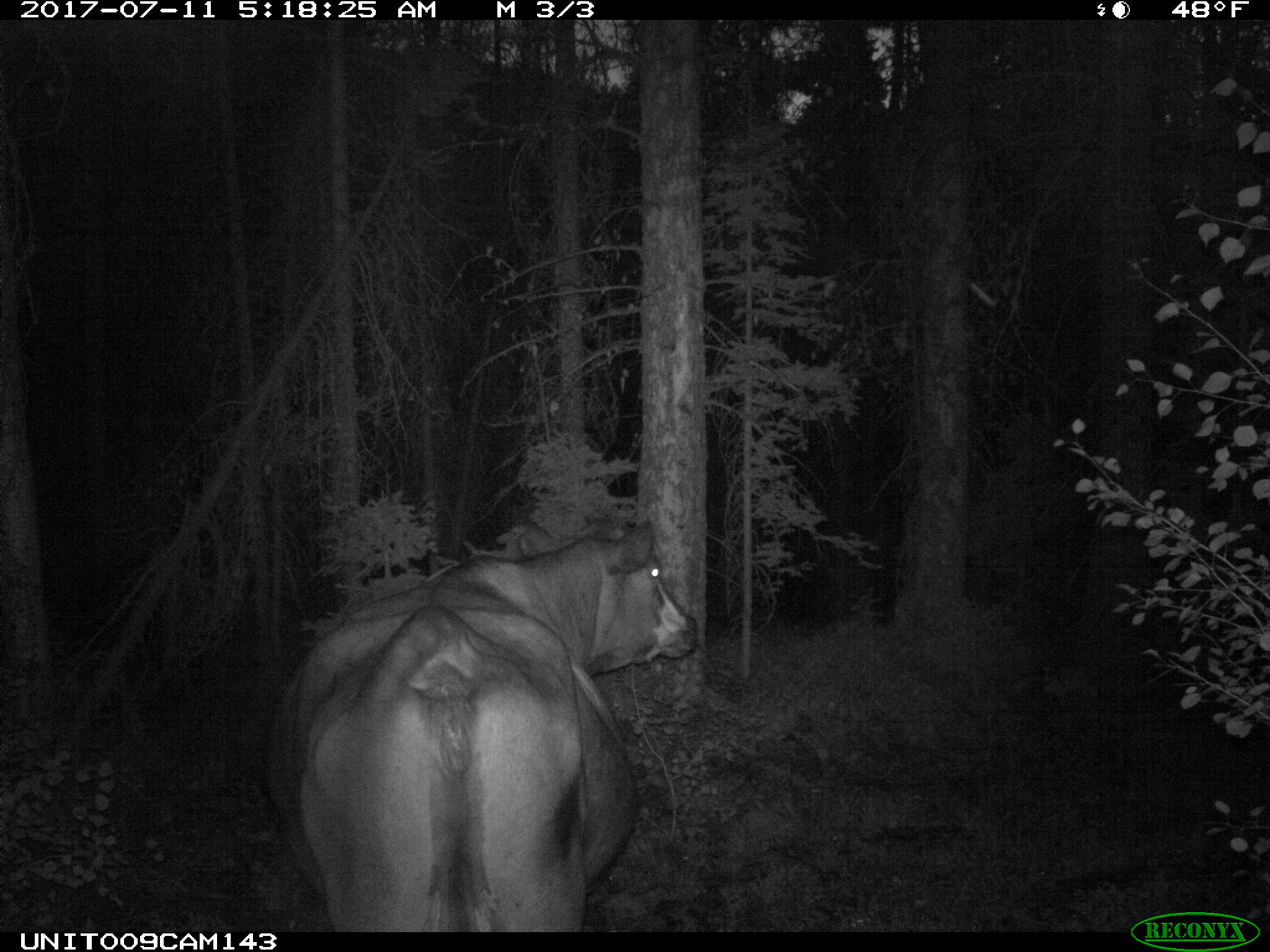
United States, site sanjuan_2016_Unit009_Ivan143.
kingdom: Animalia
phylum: Chordata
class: Mammalia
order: Artiodactyla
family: Bovidae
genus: Bos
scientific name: Bos taurus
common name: domestic cow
Bos taurus (domestic cow).